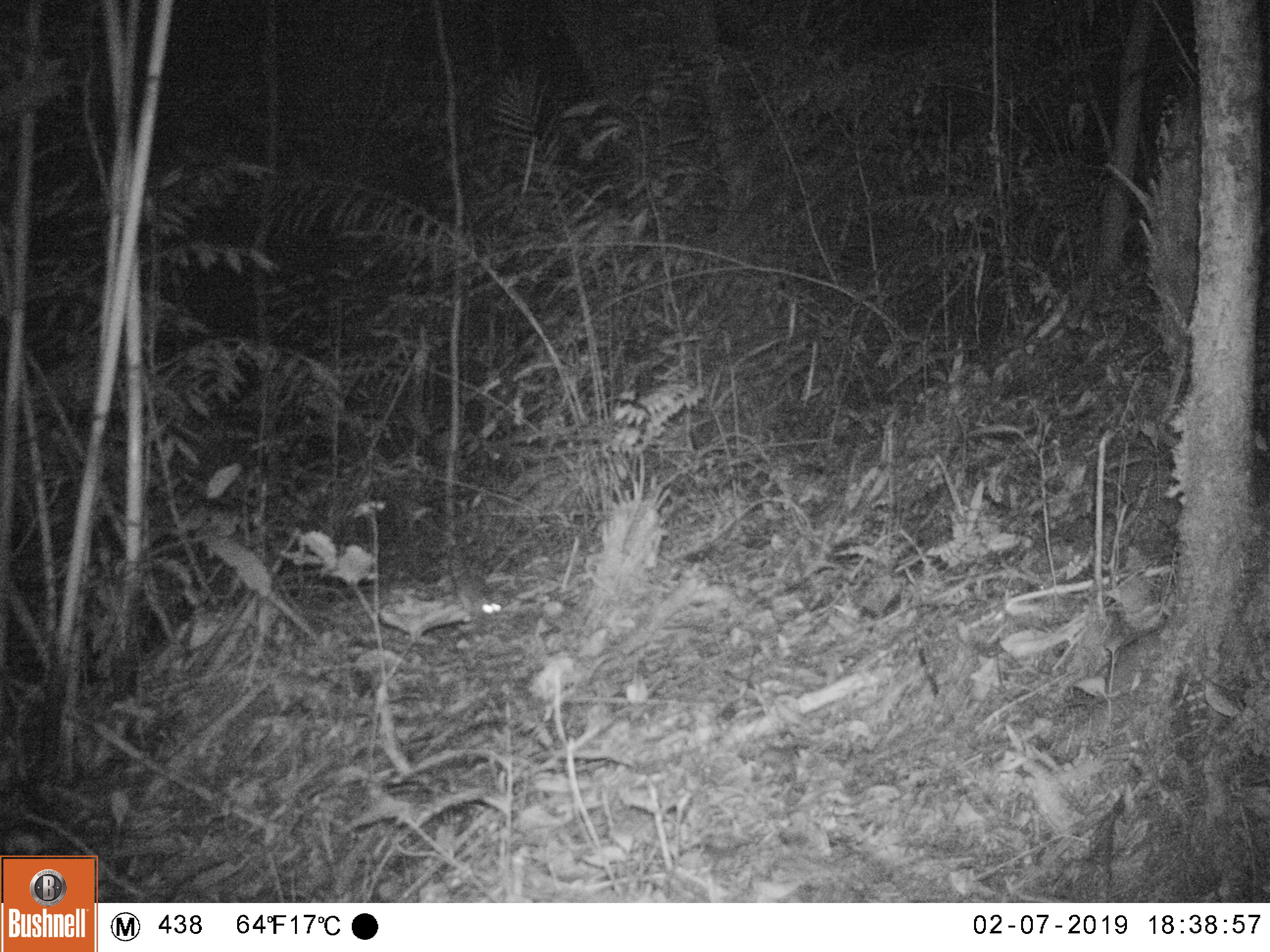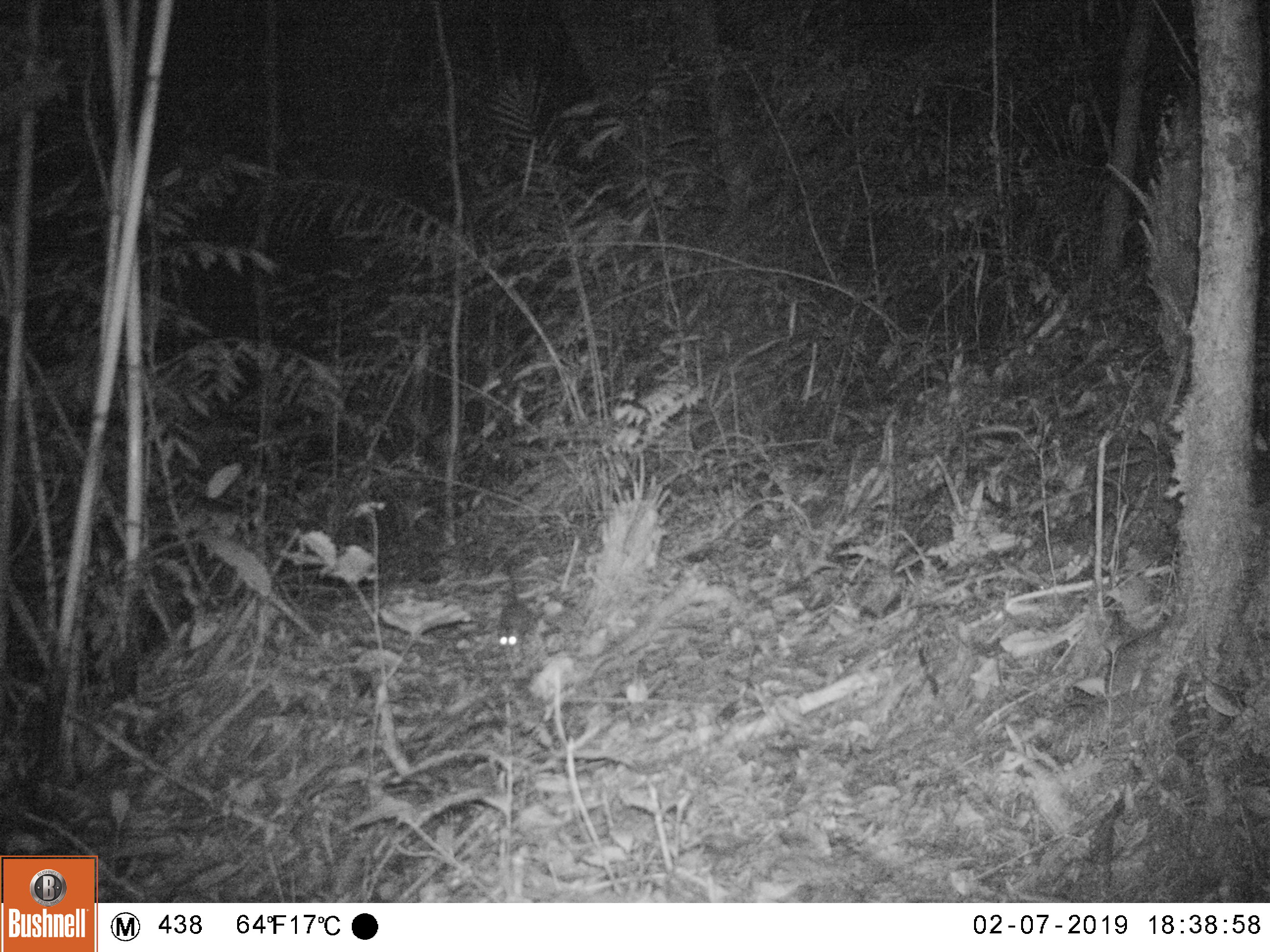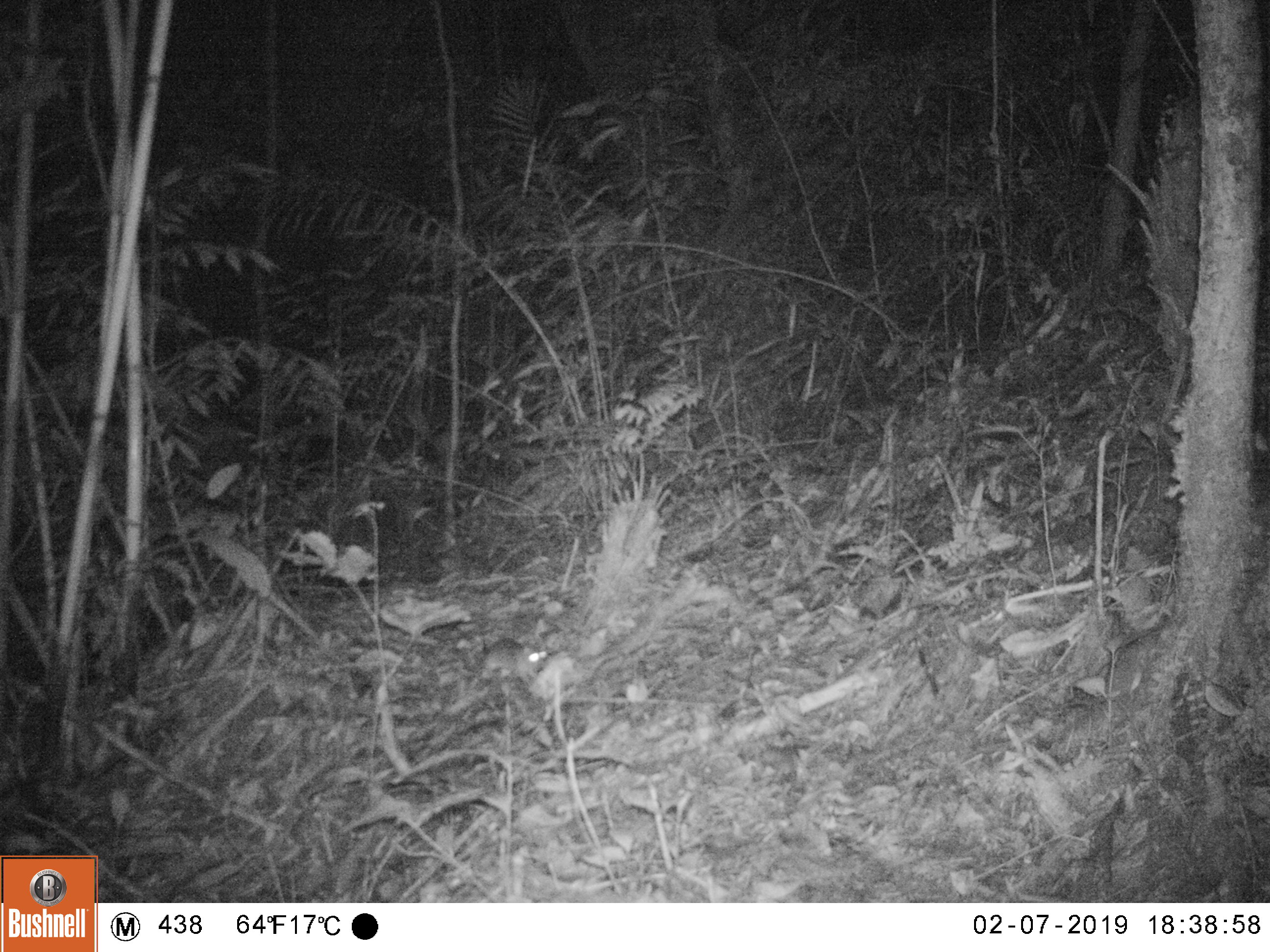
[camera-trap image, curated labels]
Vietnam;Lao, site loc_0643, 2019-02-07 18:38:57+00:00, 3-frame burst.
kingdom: Animalia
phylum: Chordata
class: Mammalia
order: Rodentia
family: Muridae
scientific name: Muridae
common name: old-world mice and rats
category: unidentified murid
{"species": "unidentified murid (old-world mice and rats) (Muridae)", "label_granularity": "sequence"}